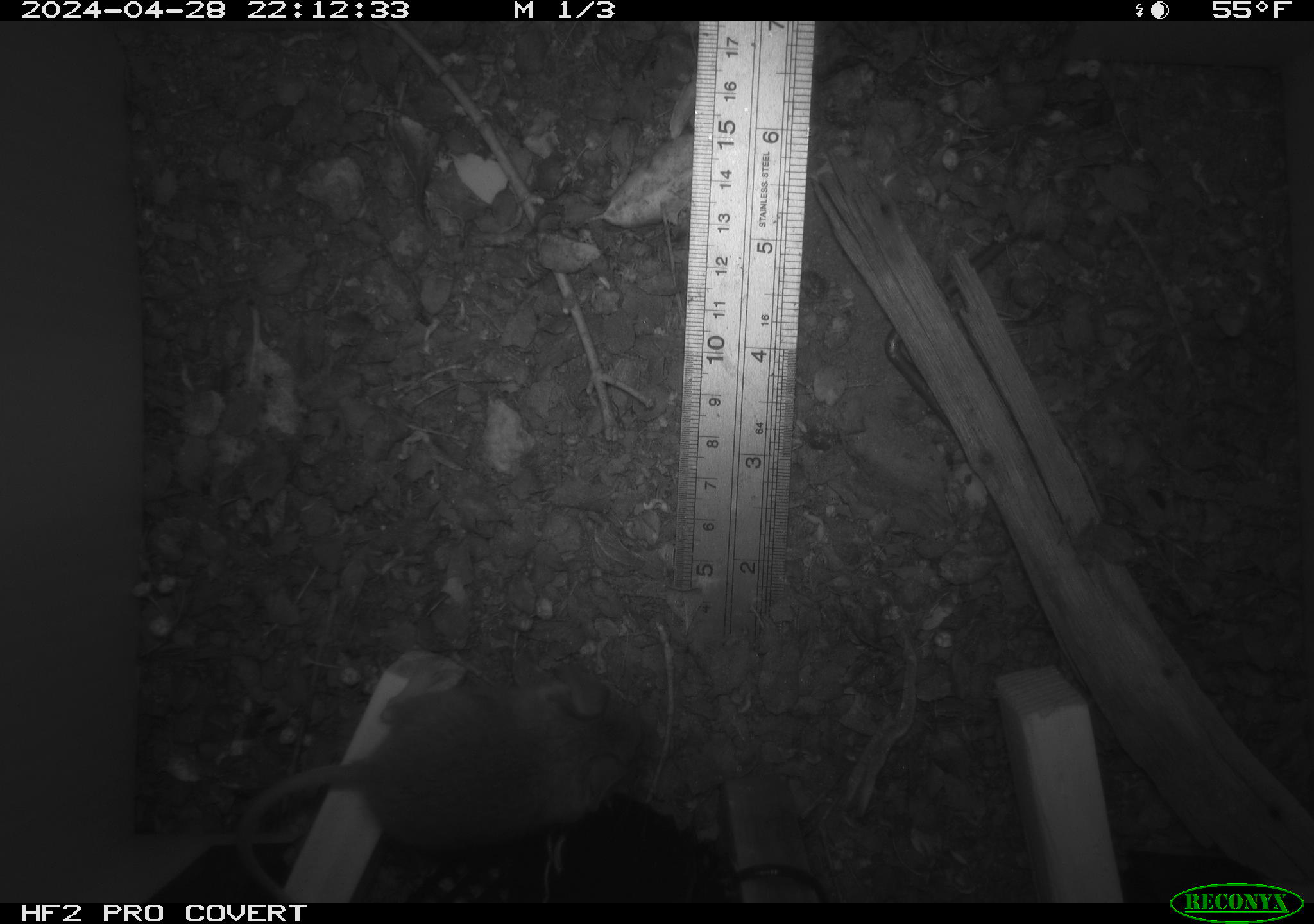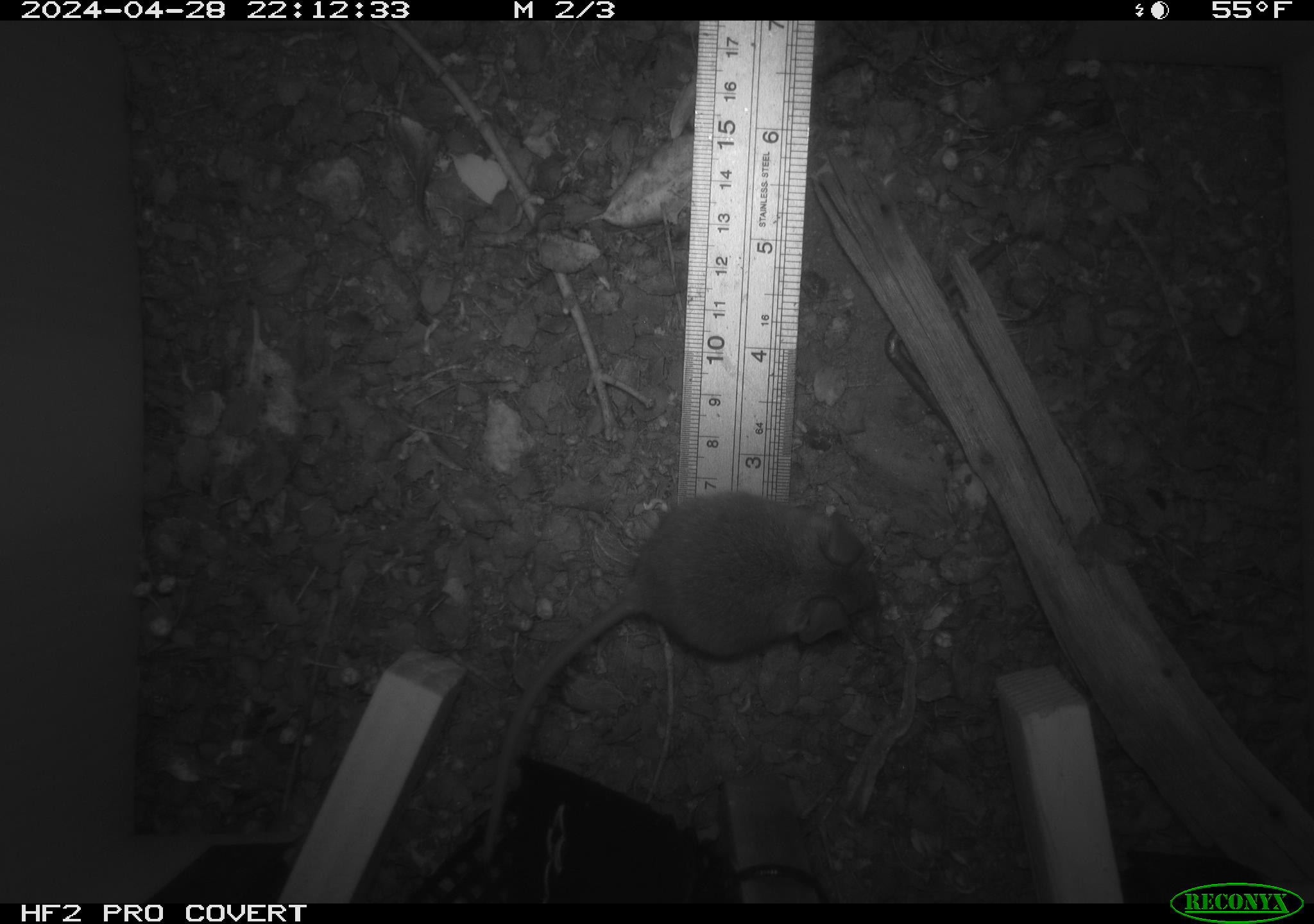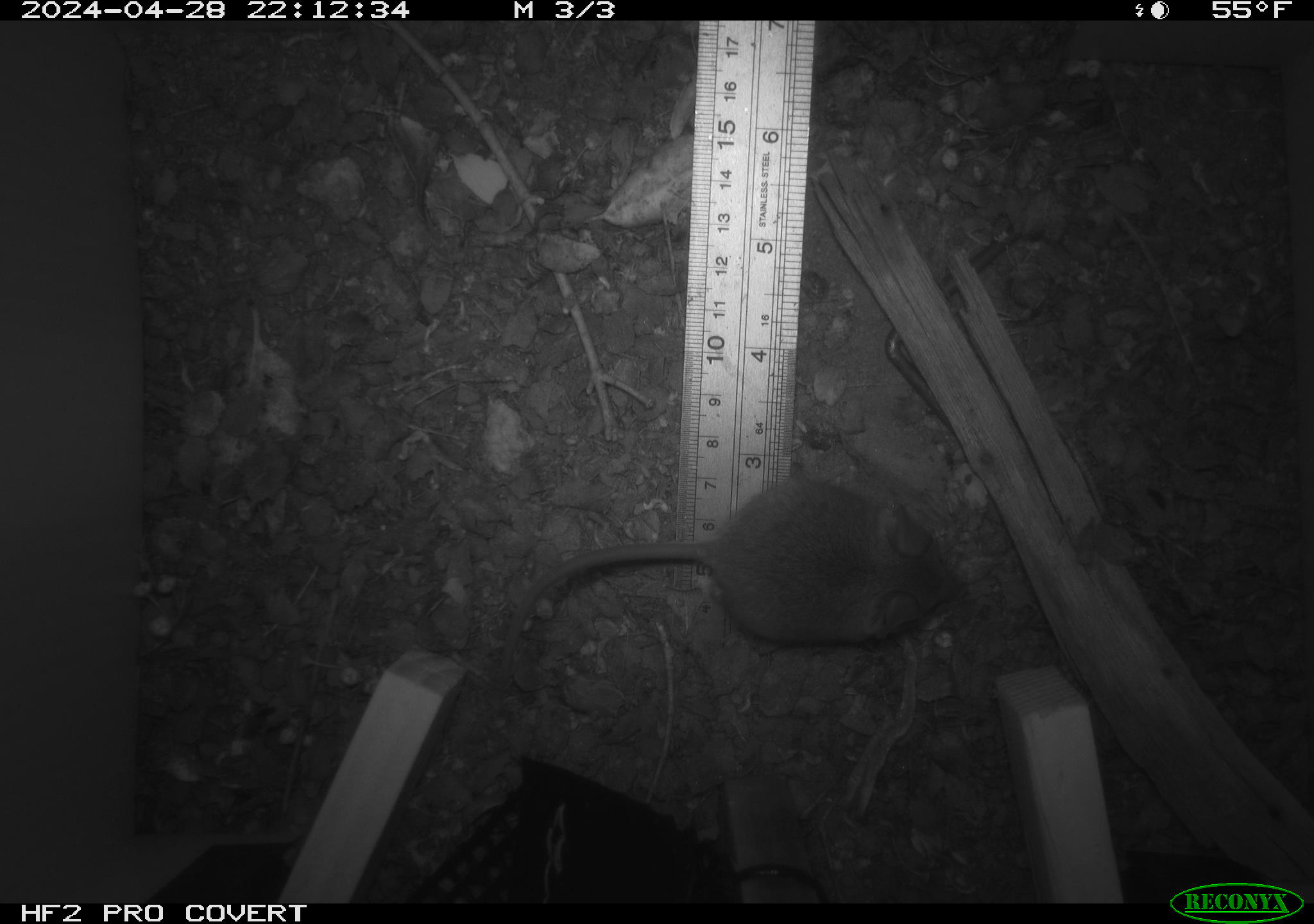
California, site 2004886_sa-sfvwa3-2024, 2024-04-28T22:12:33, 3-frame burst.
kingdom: Animalia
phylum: Chordata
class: Mammalia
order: Rodentia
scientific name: Rodentia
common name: mouse species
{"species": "mouse species (Rodentia)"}